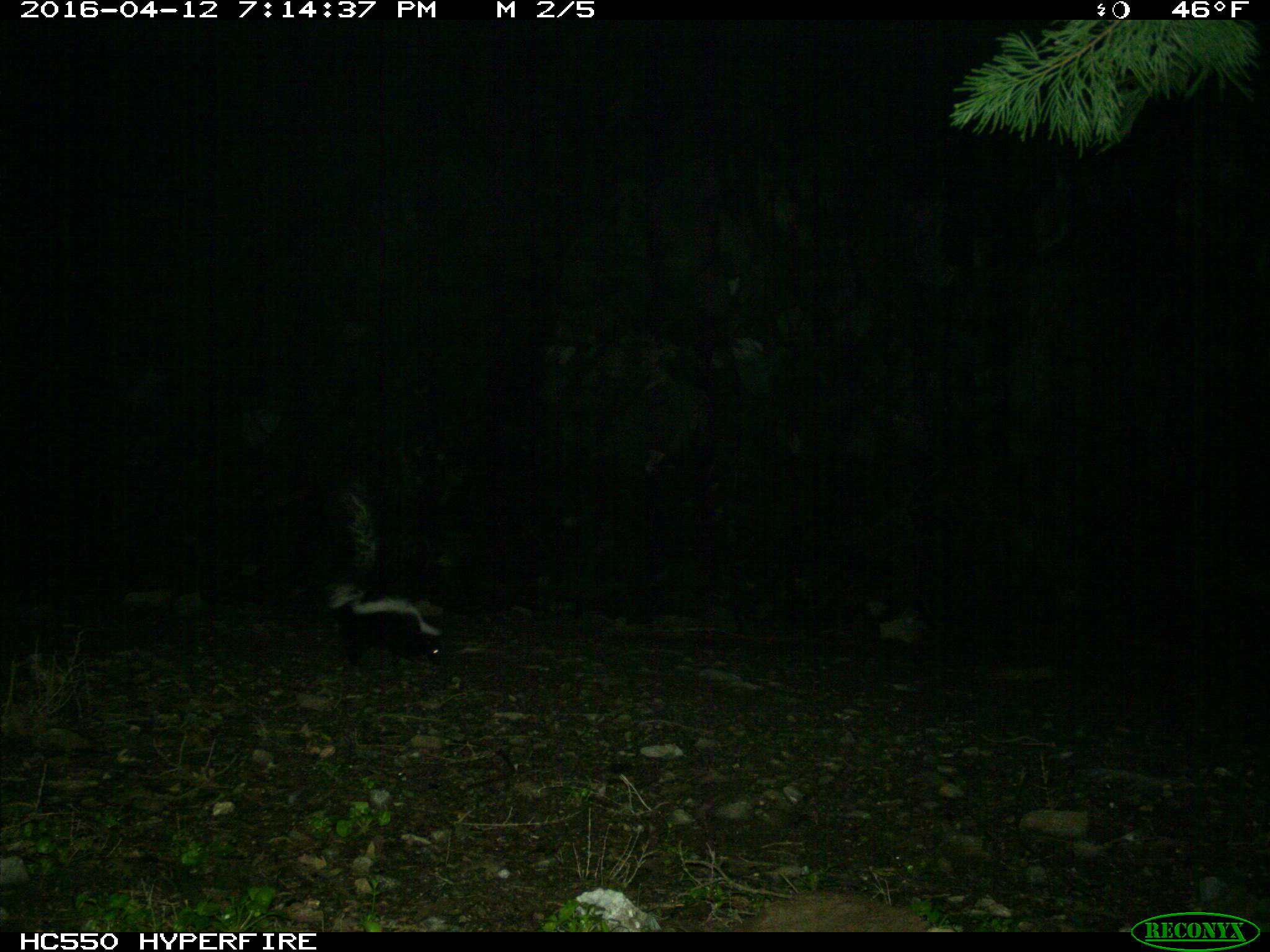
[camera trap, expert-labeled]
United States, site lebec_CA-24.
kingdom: Animalia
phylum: Chordata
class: Mammalia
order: Carnivora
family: Mephitidae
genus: Mephitis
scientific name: Mephitis mephitis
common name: striped skunk